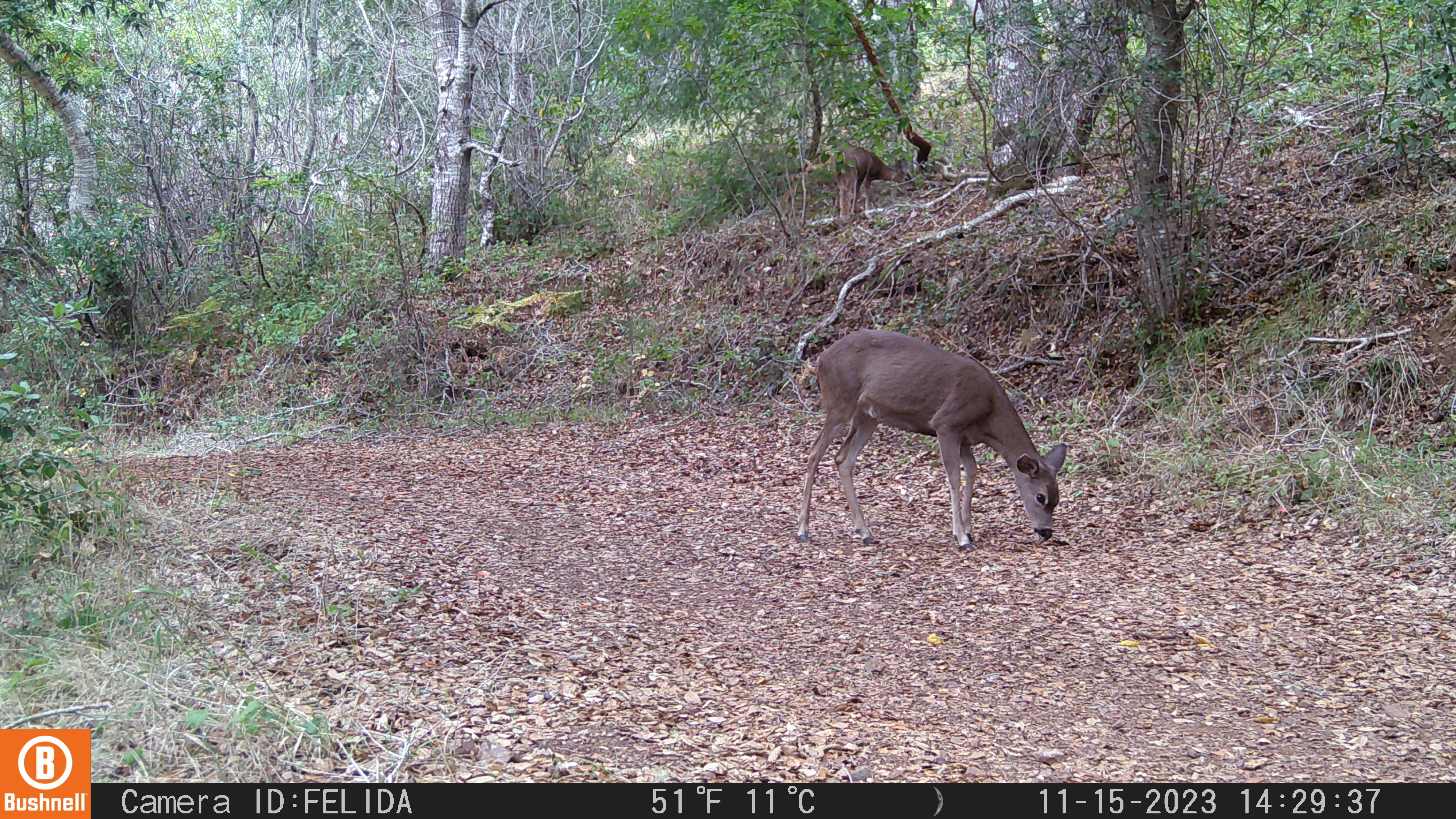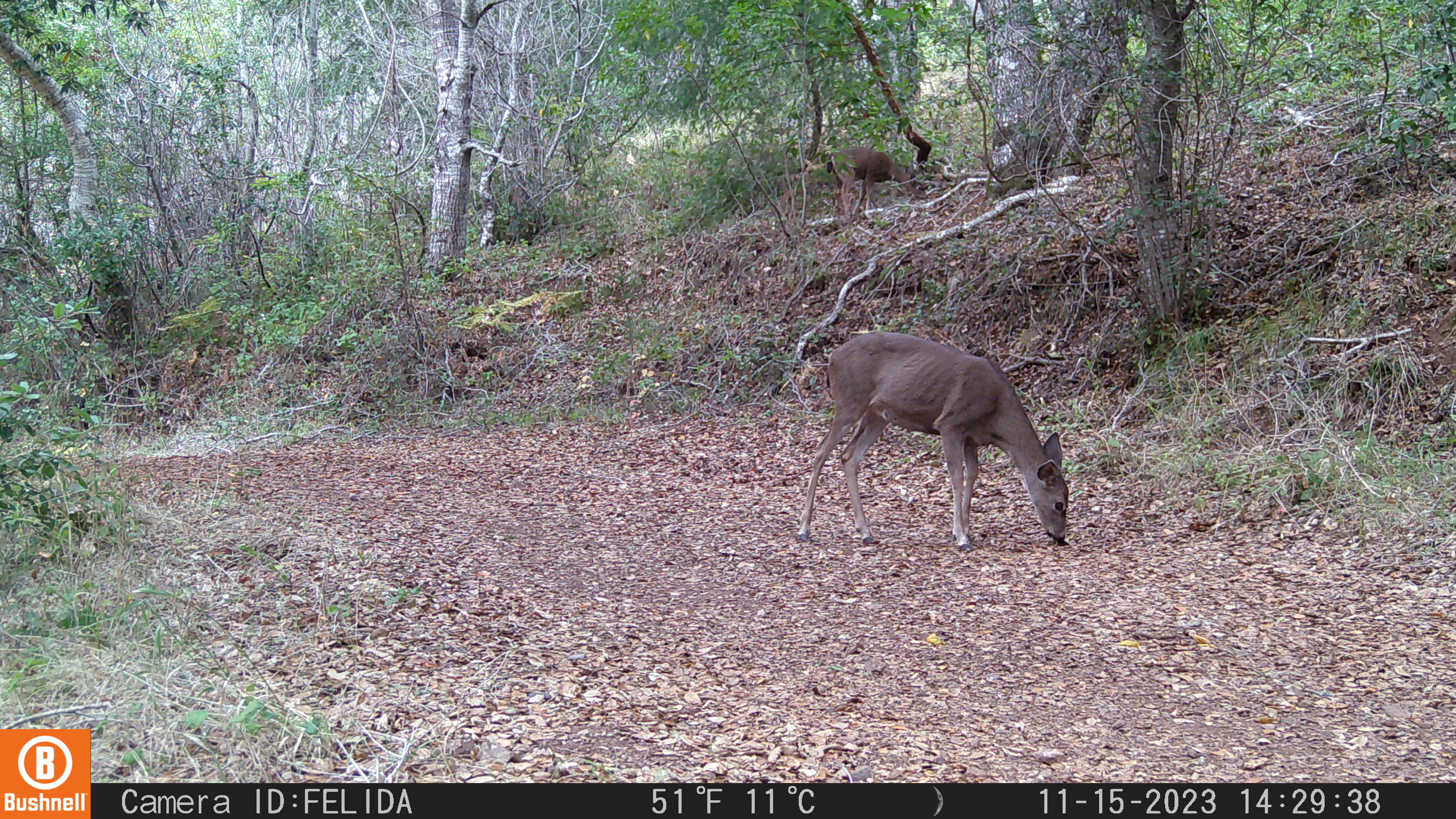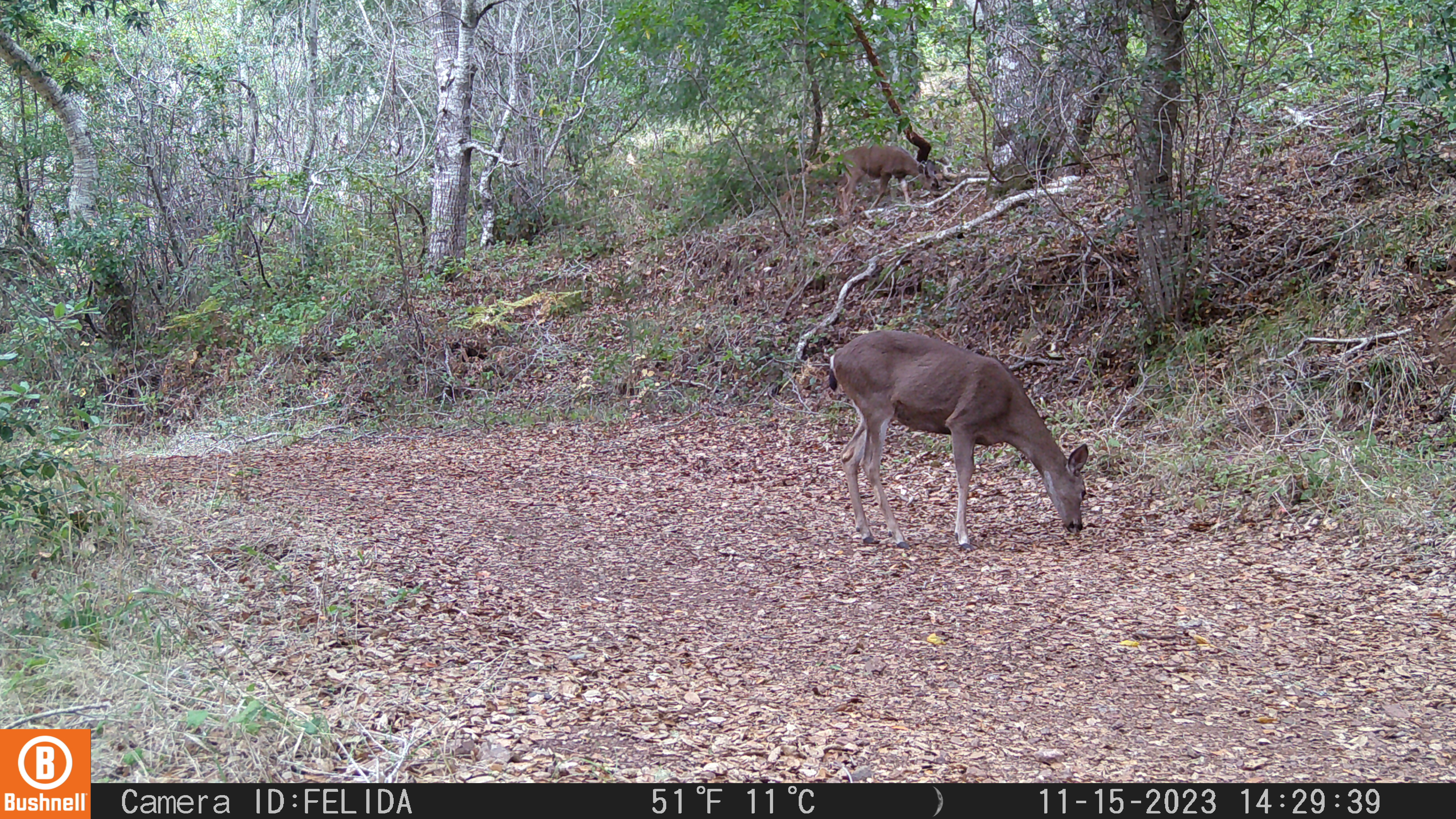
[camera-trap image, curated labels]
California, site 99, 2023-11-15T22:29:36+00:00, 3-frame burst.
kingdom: Animalia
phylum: Chordata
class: Mammalia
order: Artiodactyla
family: Cervidae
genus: Odocoileus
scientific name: Odocoileus hemionus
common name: mule deer